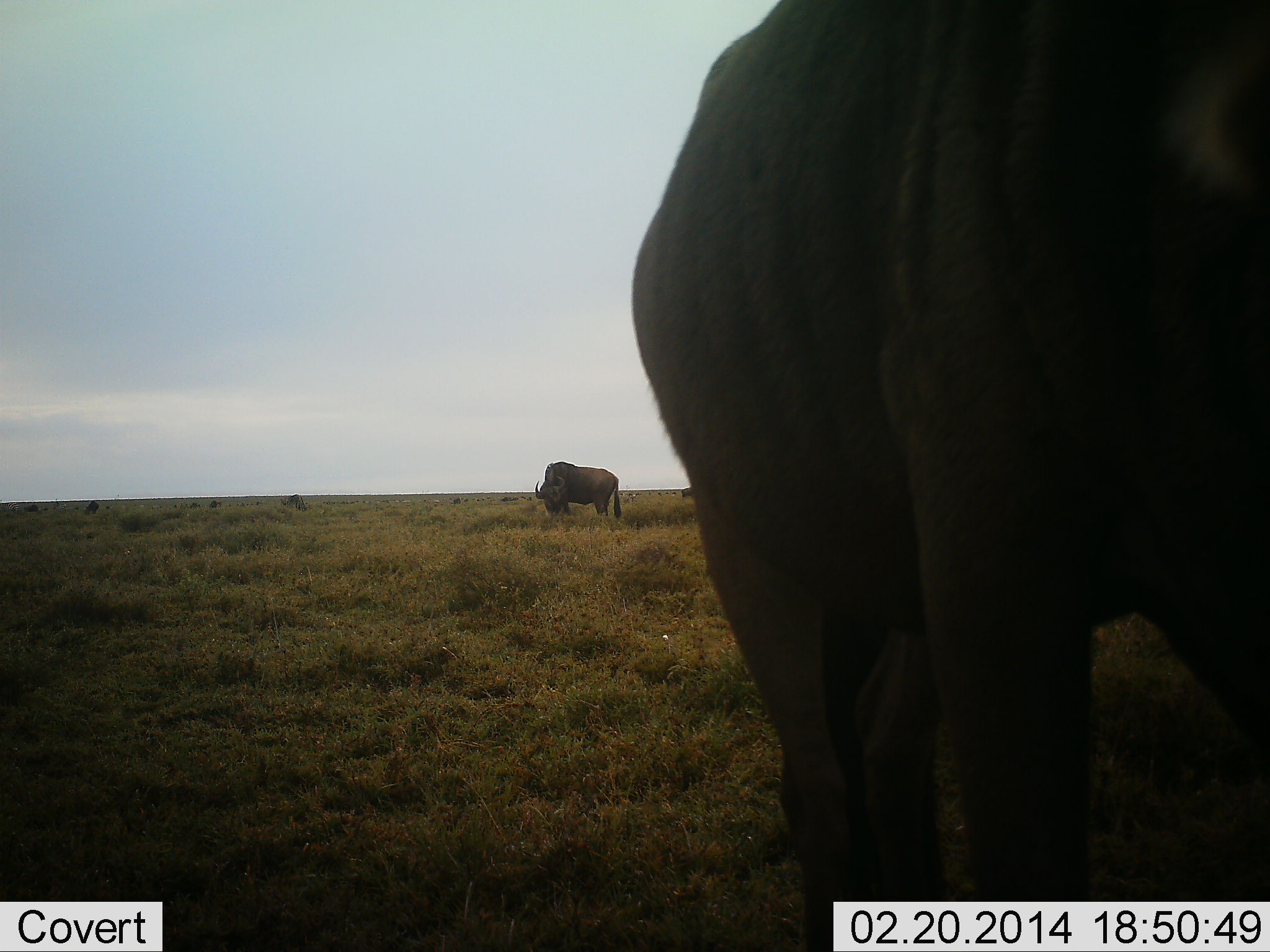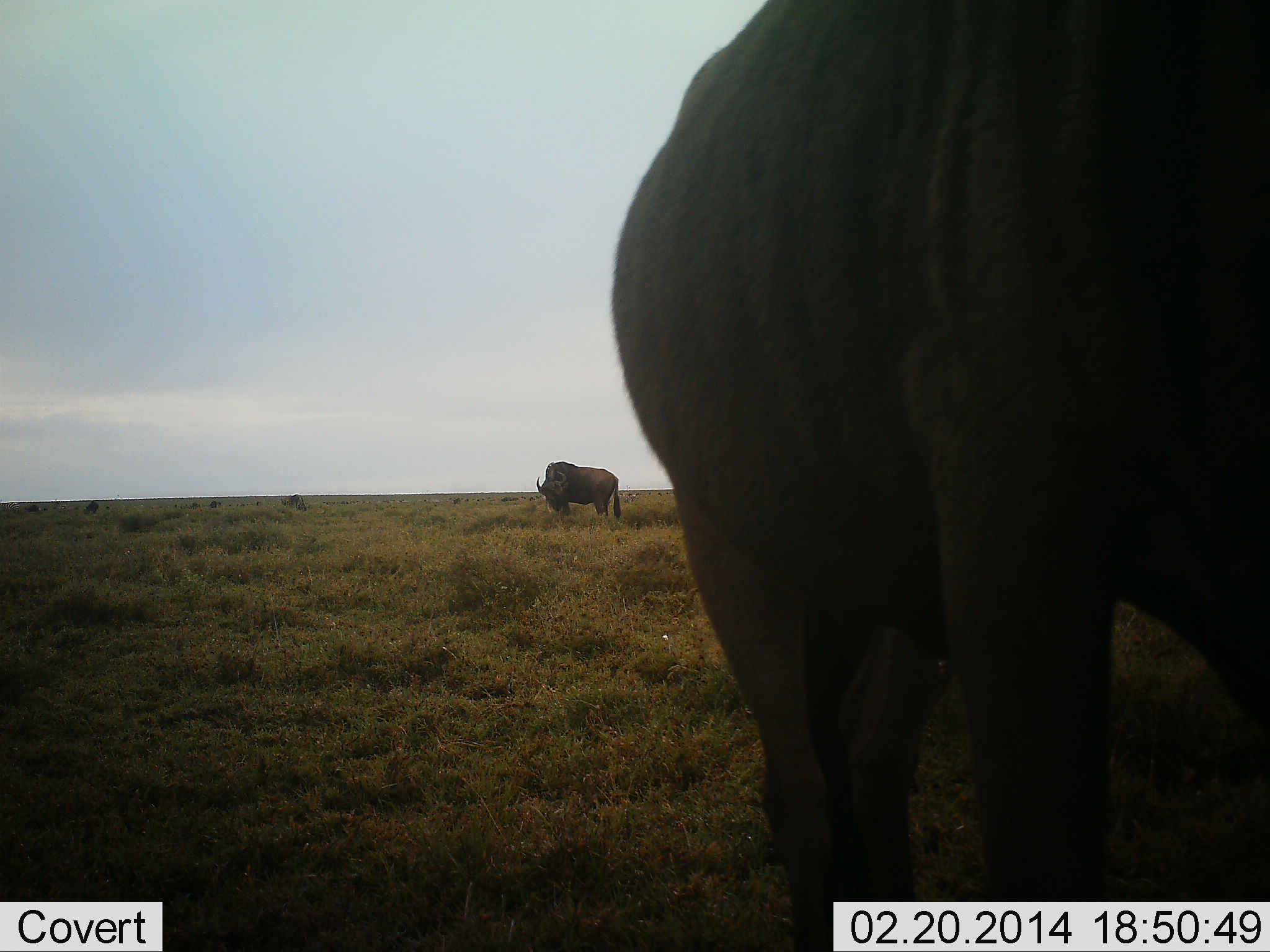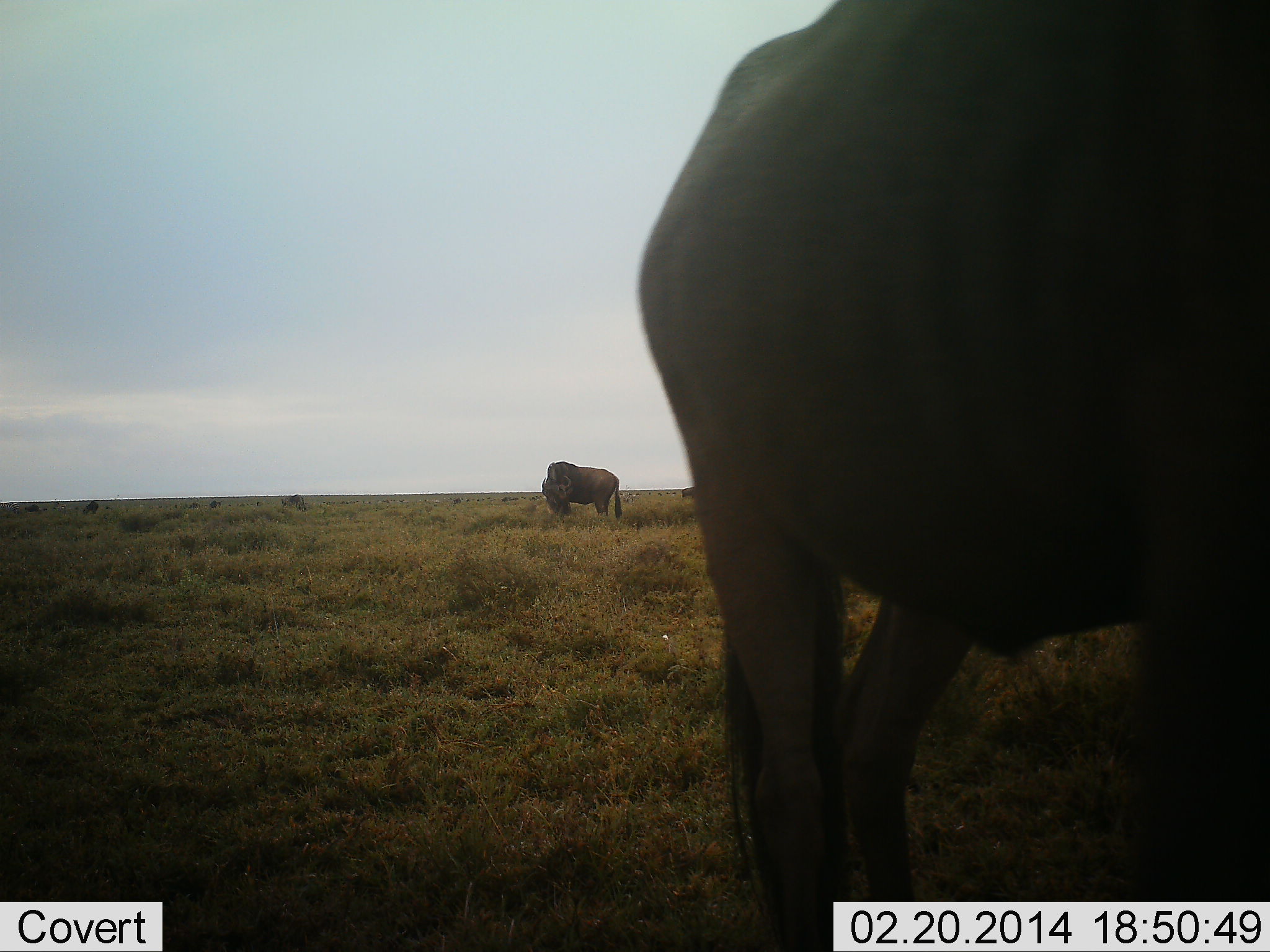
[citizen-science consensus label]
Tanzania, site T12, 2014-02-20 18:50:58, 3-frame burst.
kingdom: Animalia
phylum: Chordata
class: Mammalia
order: Artiodactyla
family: Bovidae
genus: Syncerus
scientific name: Syncerus caffer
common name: cape buffalo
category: buffalo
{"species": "buffalo (cape buffalo) (Syncerus caffer)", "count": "2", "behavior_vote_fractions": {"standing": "50%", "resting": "0%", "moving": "20%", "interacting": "0%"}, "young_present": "0%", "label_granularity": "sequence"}